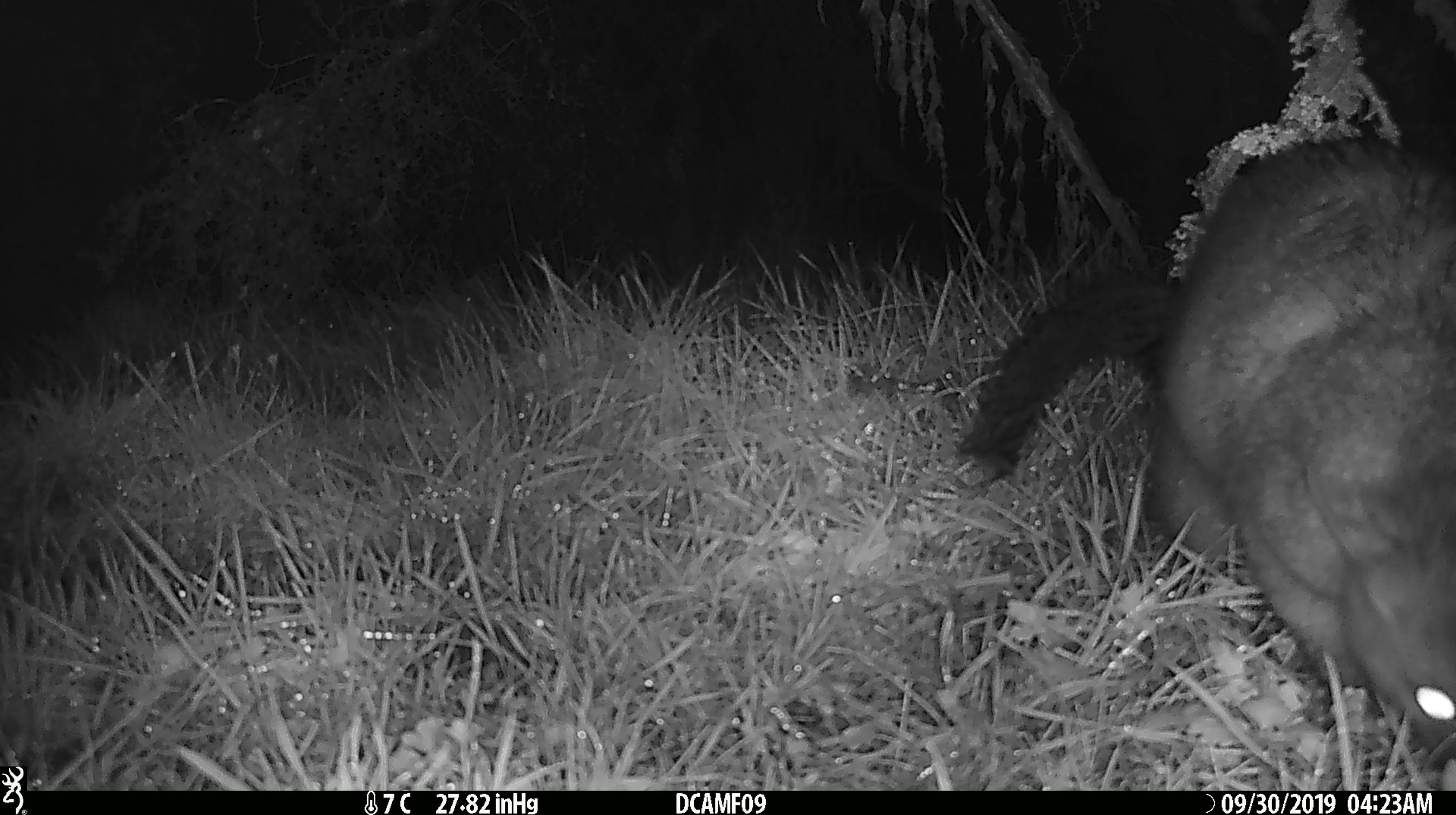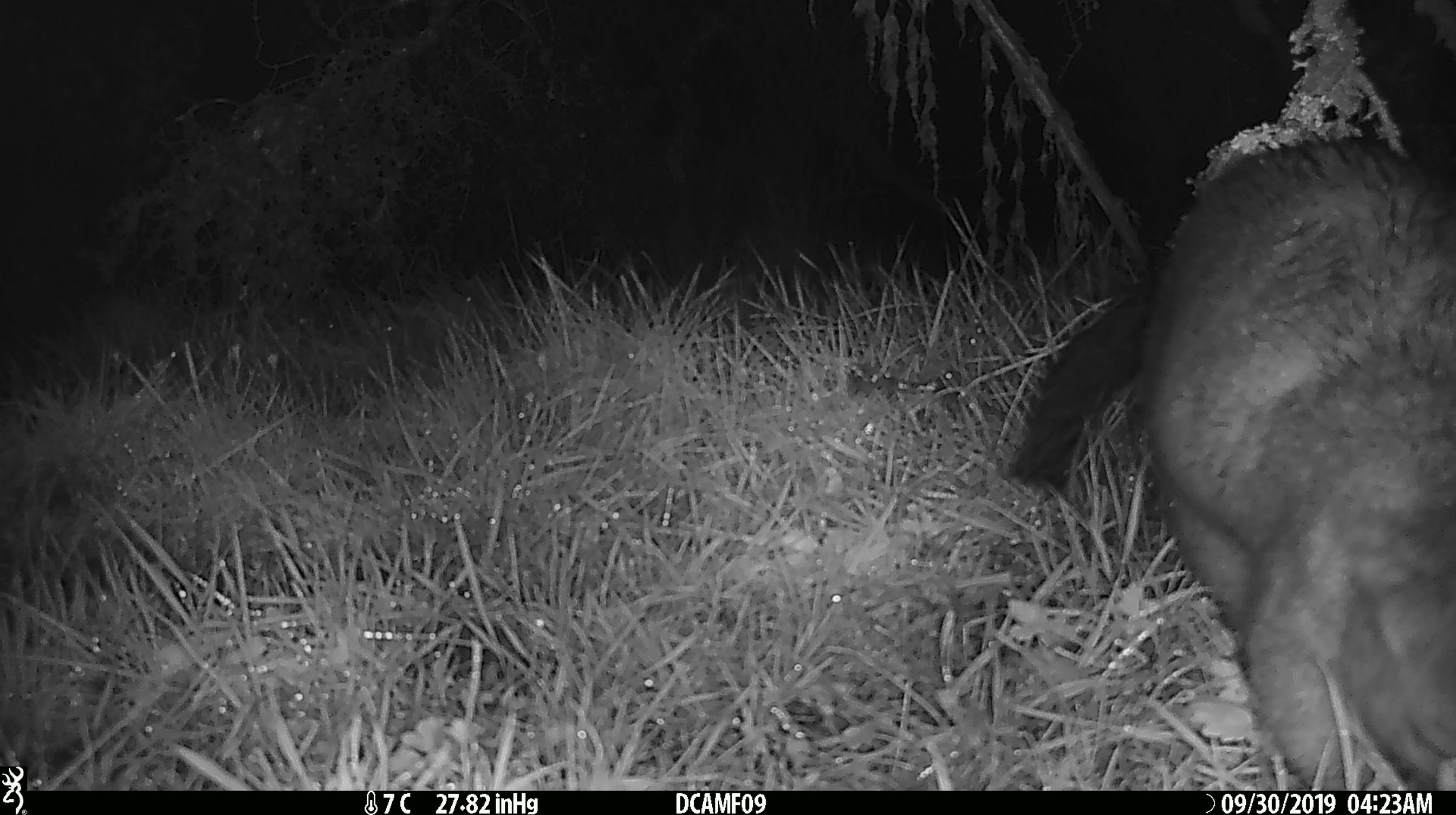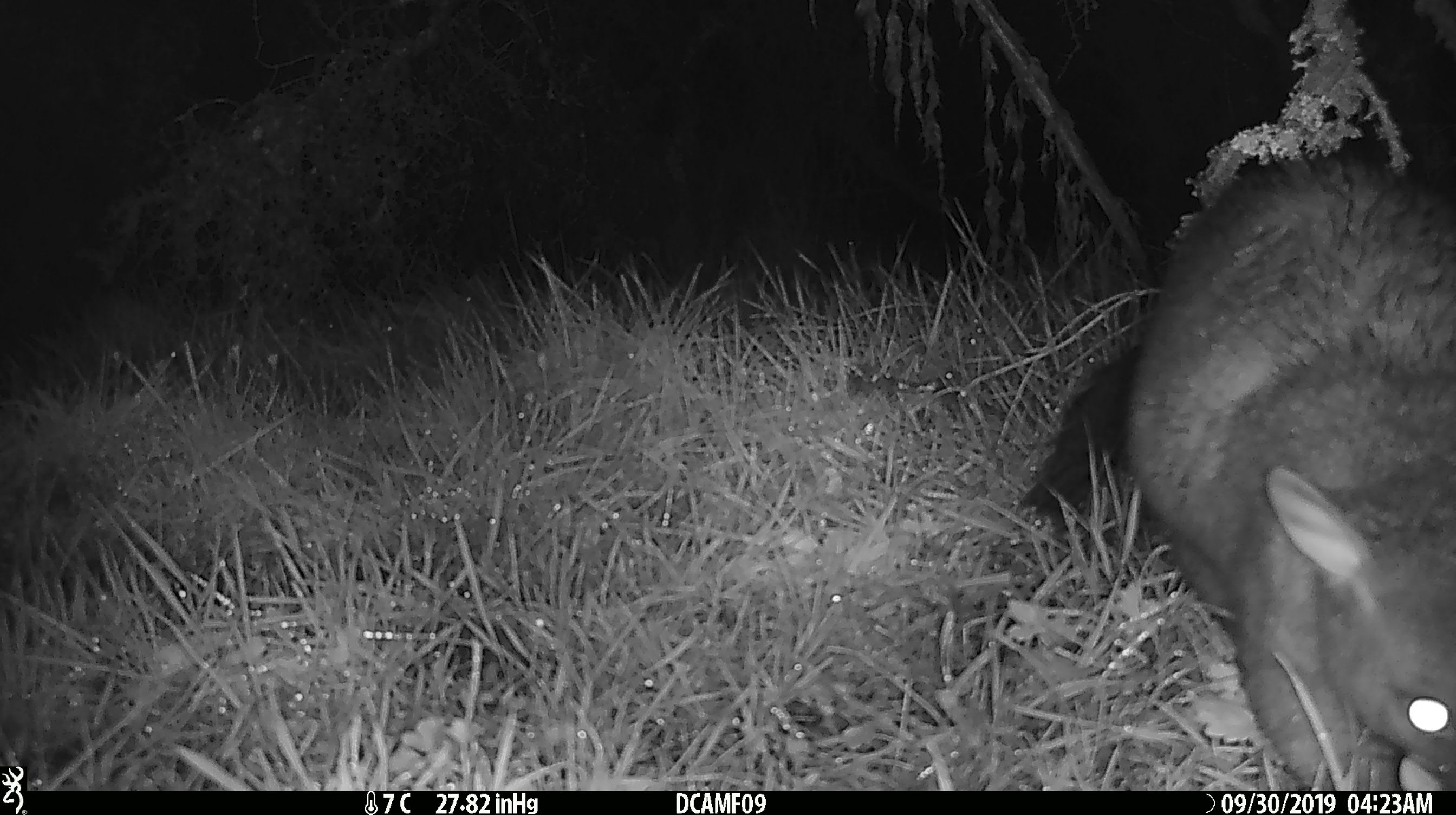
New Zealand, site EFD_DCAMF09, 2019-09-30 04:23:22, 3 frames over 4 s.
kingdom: Animalia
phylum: Chordata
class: Mammalia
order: Diprotodontia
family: Phalangeridae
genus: Trichosurus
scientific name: Trichosurus vulpecula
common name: common brushtail possum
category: possum